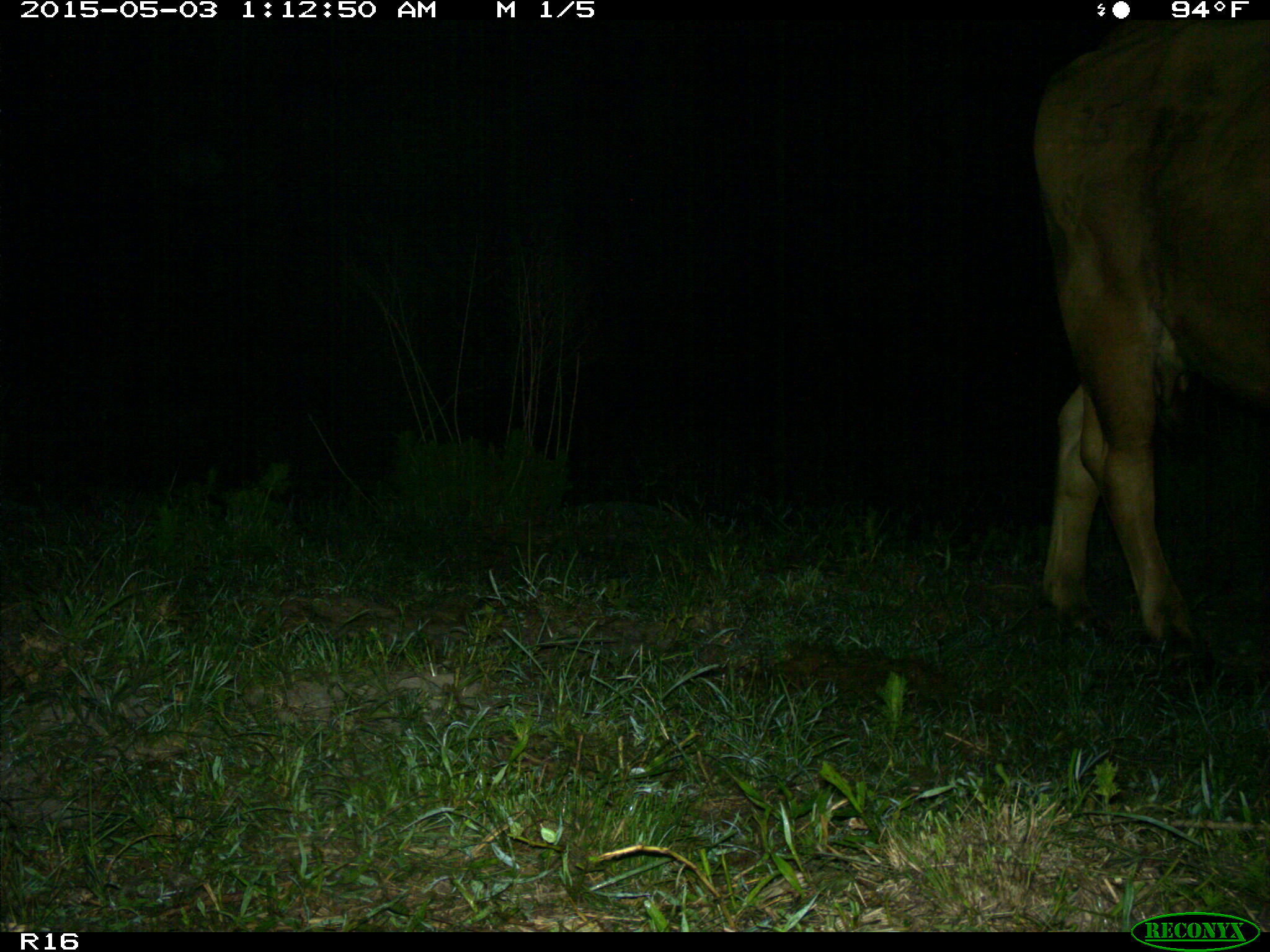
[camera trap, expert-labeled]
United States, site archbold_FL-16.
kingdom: Animalia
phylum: Chordata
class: Mammalia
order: Artiodactyla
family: Bovidae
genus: Bos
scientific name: Bos taurus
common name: domestic cow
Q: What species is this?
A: Bos taurus (domestic cow).